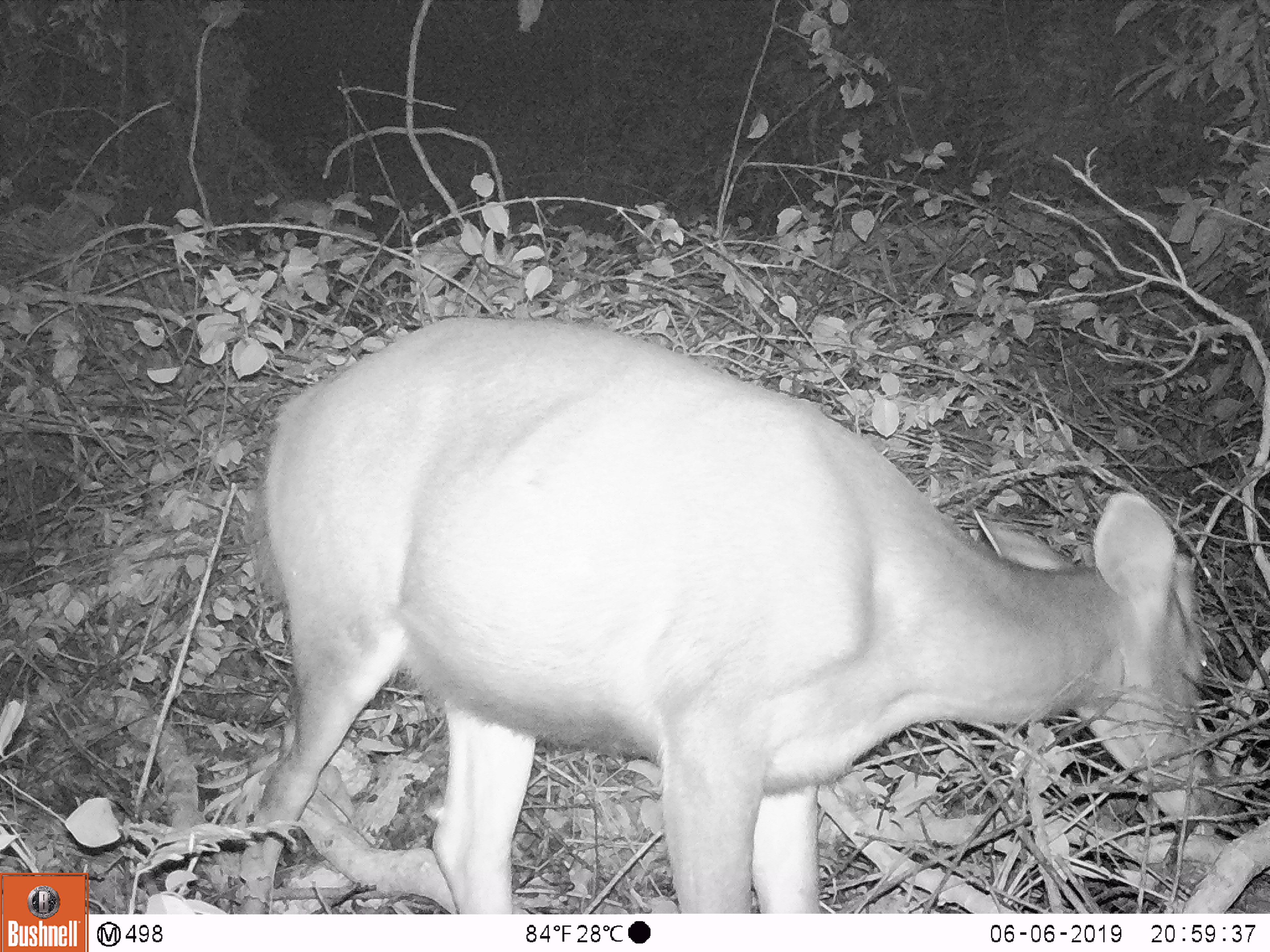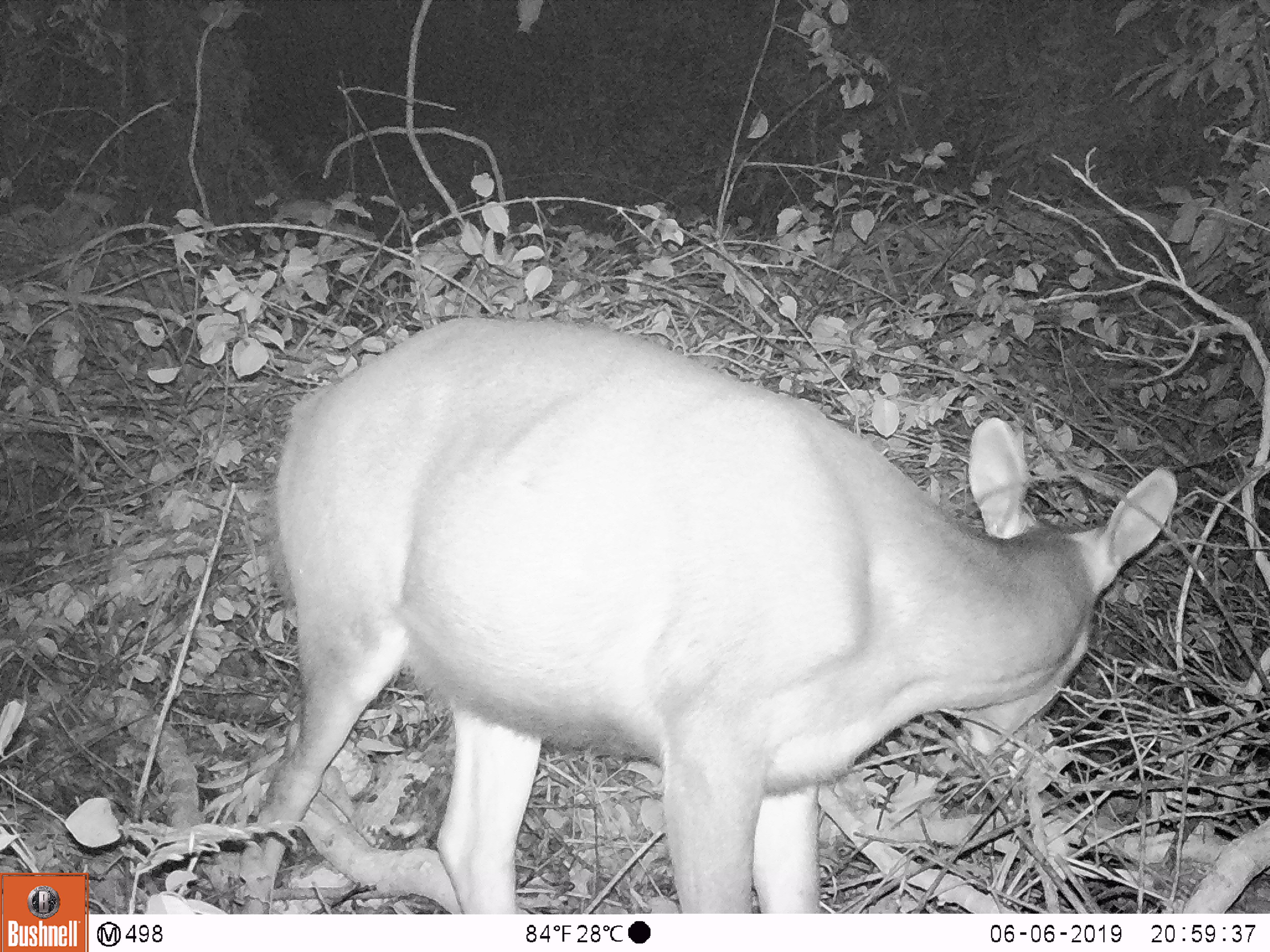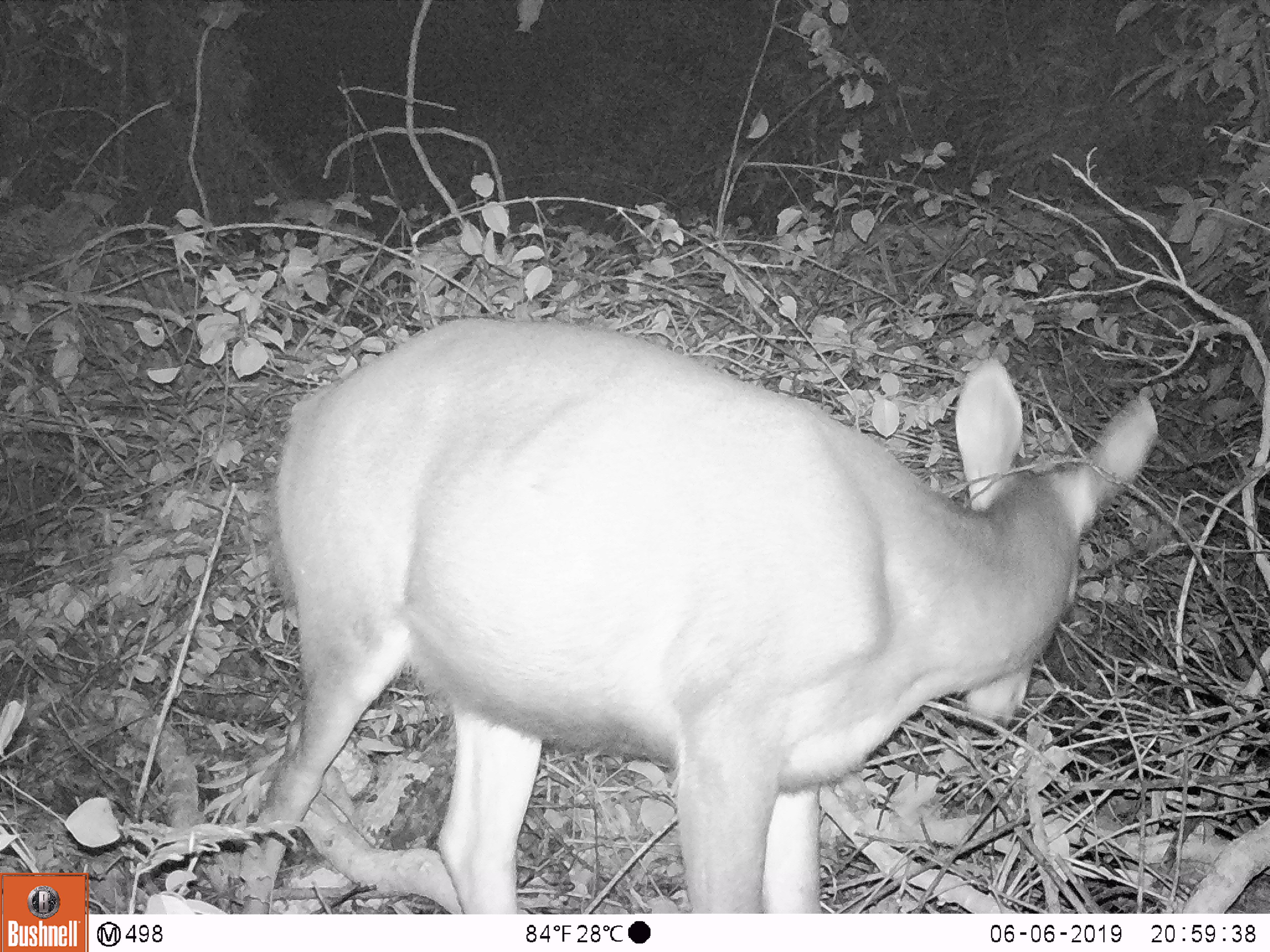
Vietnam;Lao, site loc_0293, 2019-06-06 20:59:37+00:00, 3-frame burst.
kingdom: Animalia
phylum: Chordata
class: Mammalia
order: Artiodactyla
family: Cervidae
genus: Rusa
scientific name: Rusa unicolor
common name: sambar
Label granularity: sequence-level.